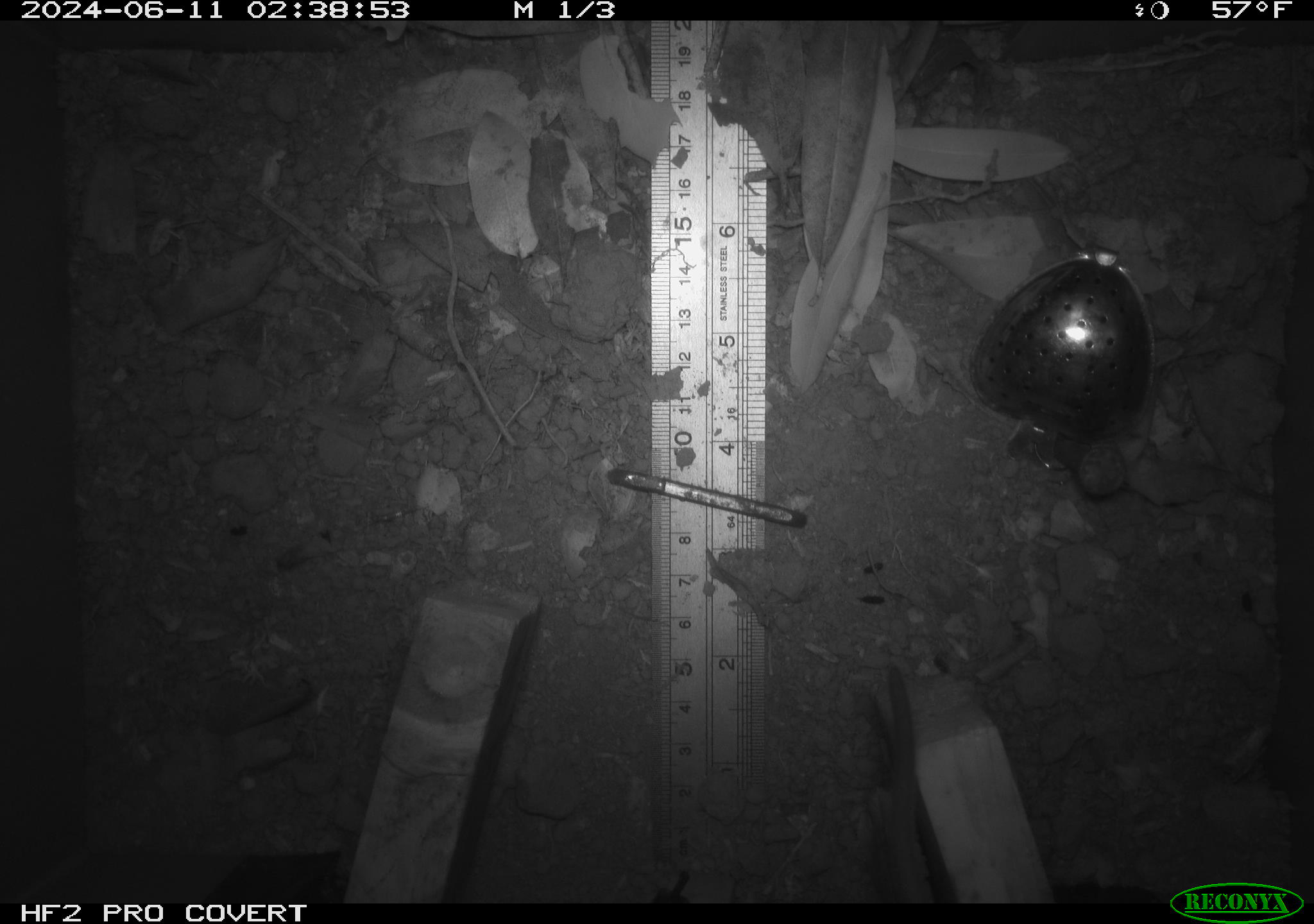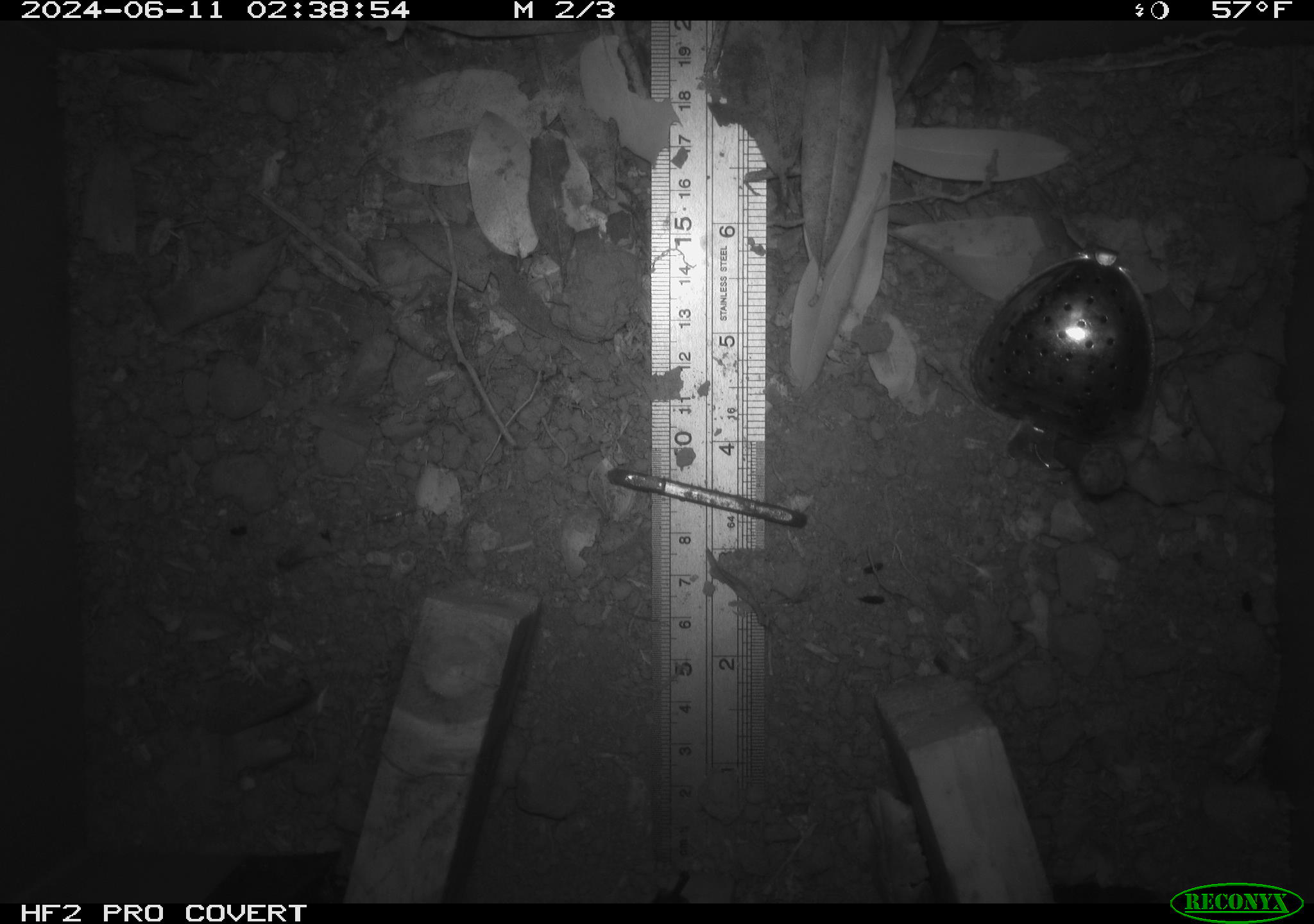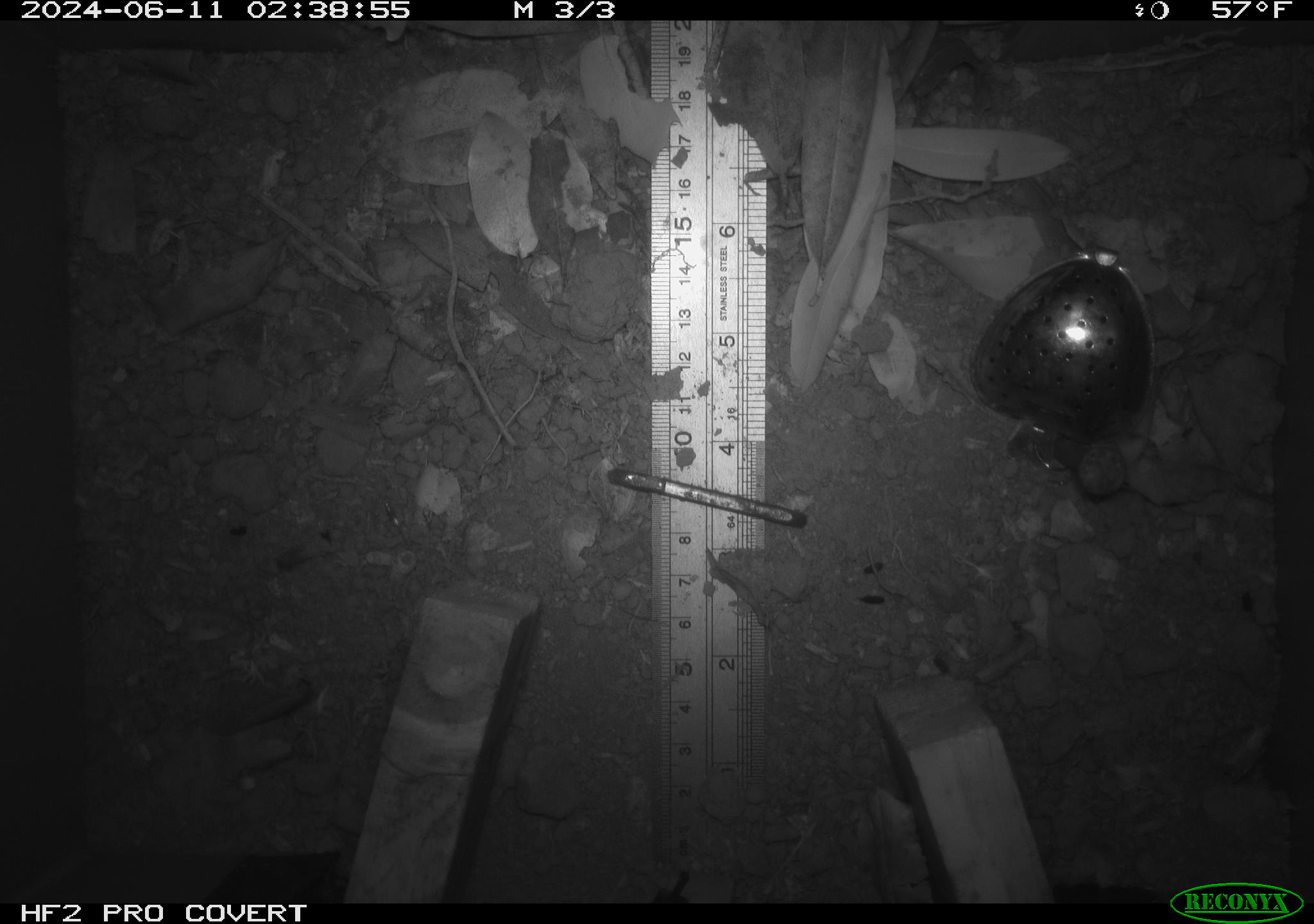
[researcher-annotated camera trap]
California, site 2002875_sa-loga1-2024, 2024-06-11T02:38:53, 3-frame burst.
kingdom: Animalia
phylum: Chordata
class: Mammalia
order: Rodentia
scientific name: Rodentia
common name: rodent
Rodent (Rodentia).